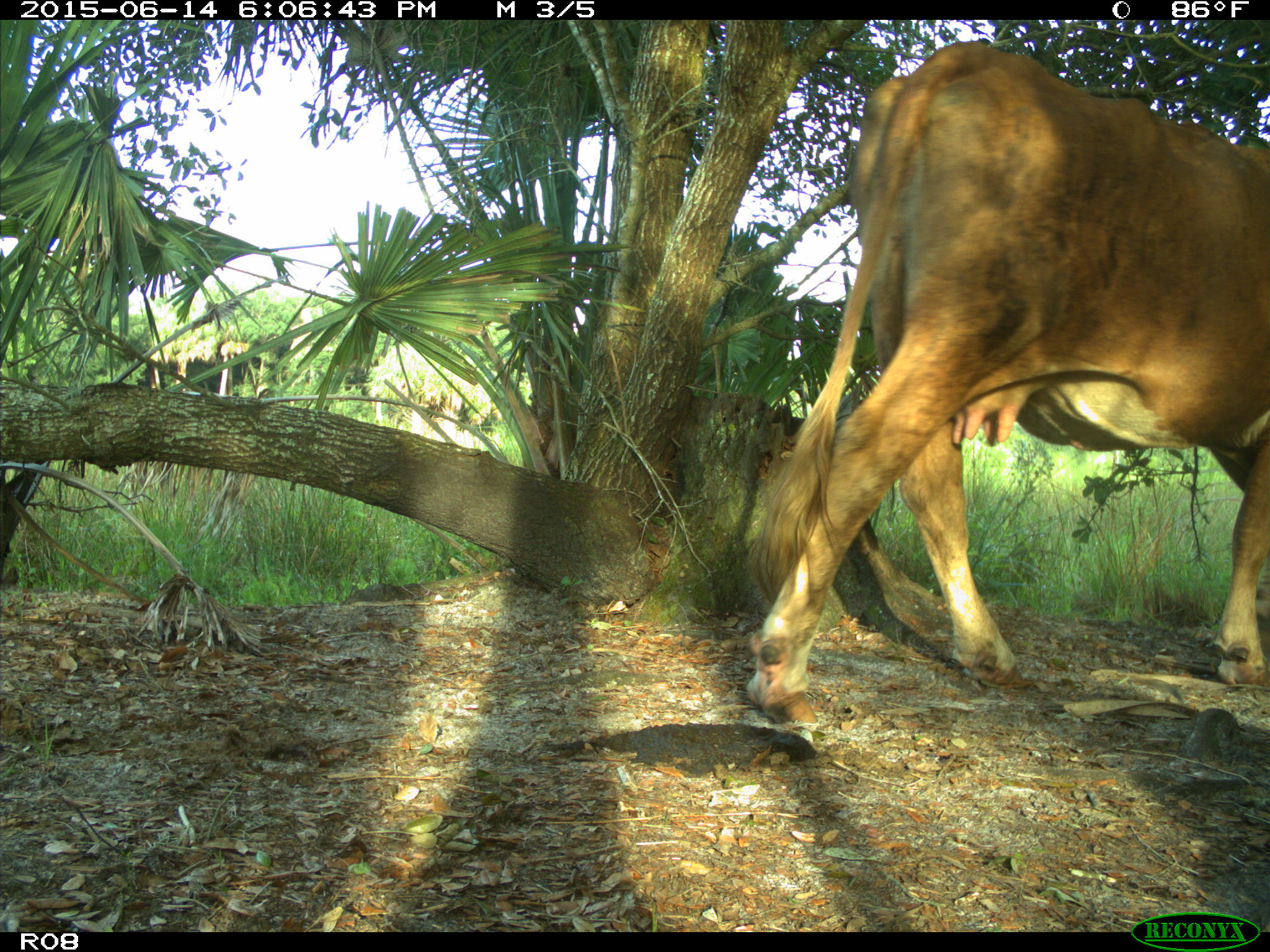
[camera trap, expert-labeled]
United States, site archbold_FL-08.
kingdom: Animalia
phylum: Chordata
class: Mammalia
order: Artiodactyla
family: Bovidae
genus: Bos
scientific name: Bos taurus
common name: domestic cow